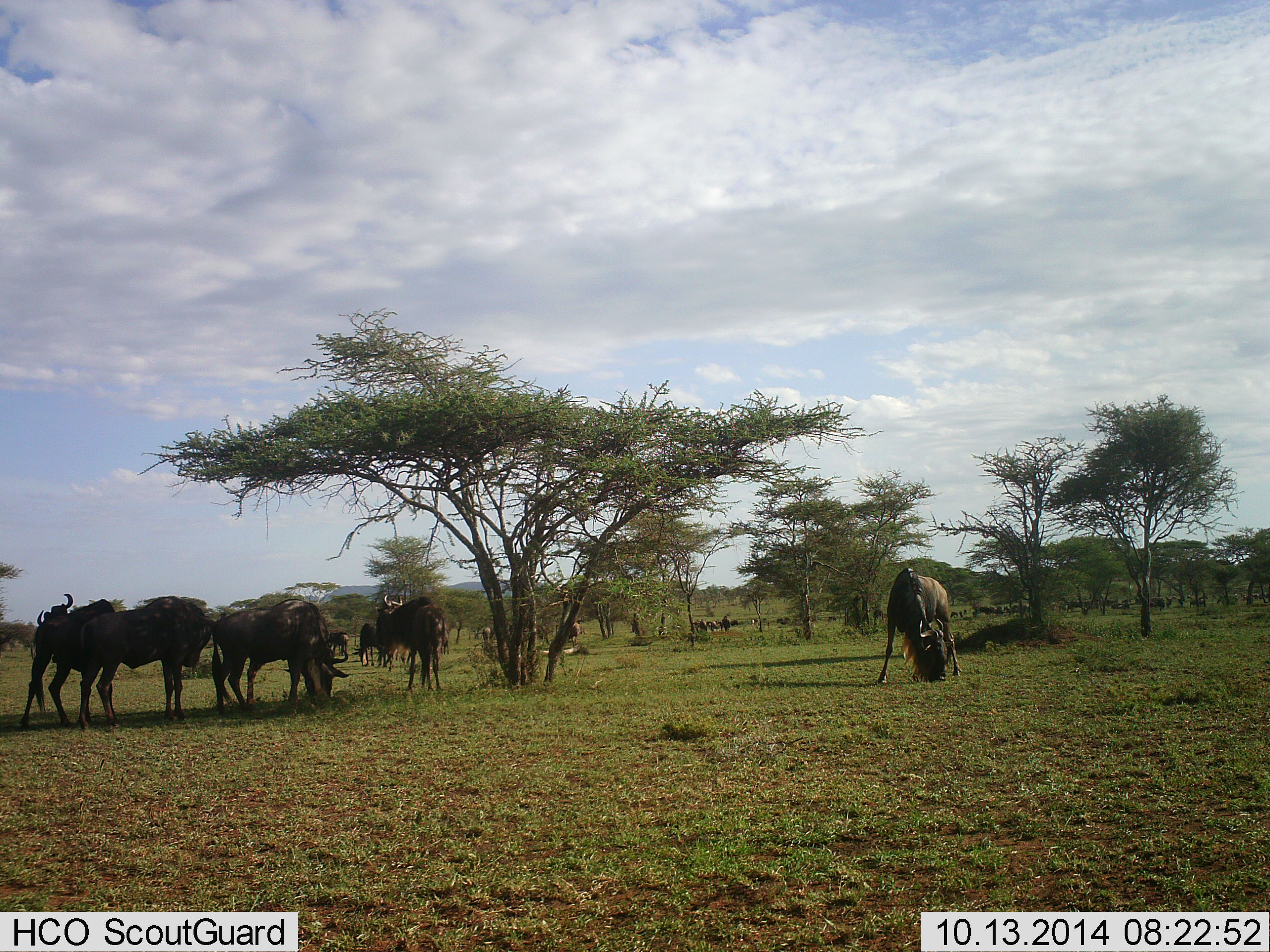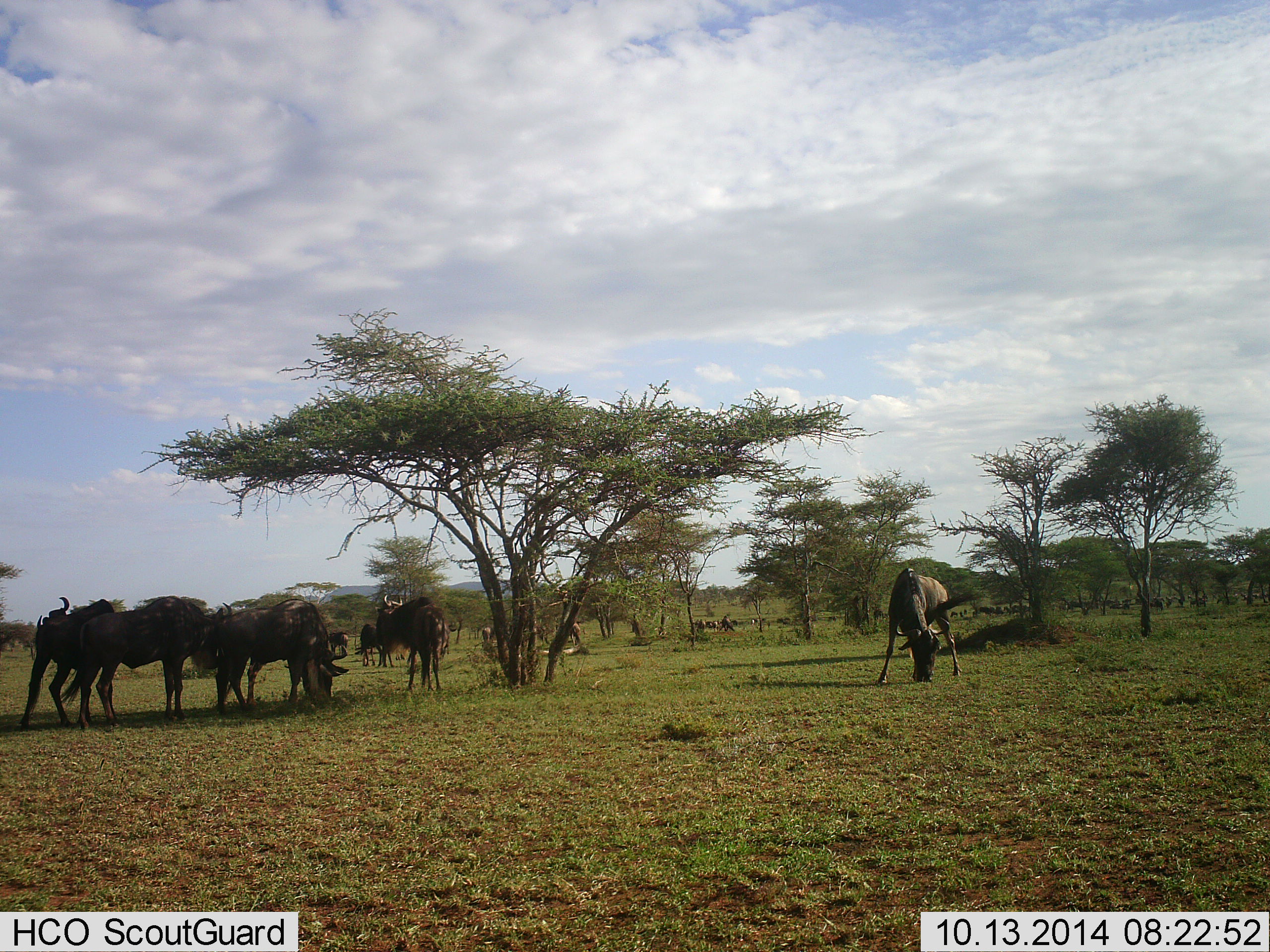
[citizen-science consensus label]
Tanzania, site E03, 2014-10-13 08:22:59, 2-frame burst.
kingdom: Animalia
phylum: Chordata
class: Mammalia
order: Artiodactyla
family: Bovidae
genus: Connochaetes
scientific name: Connochaetes taurinus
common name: blue wildebeest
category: wildebeest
Wildebeest (blue wildebeest) (Connochaetes taurinus), count 10. Behavior (volunteer vote fractions): standing 90%, resting 0%, moving 10%, interacting 0%. Young present (vote fraction): 0%. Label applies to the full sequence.